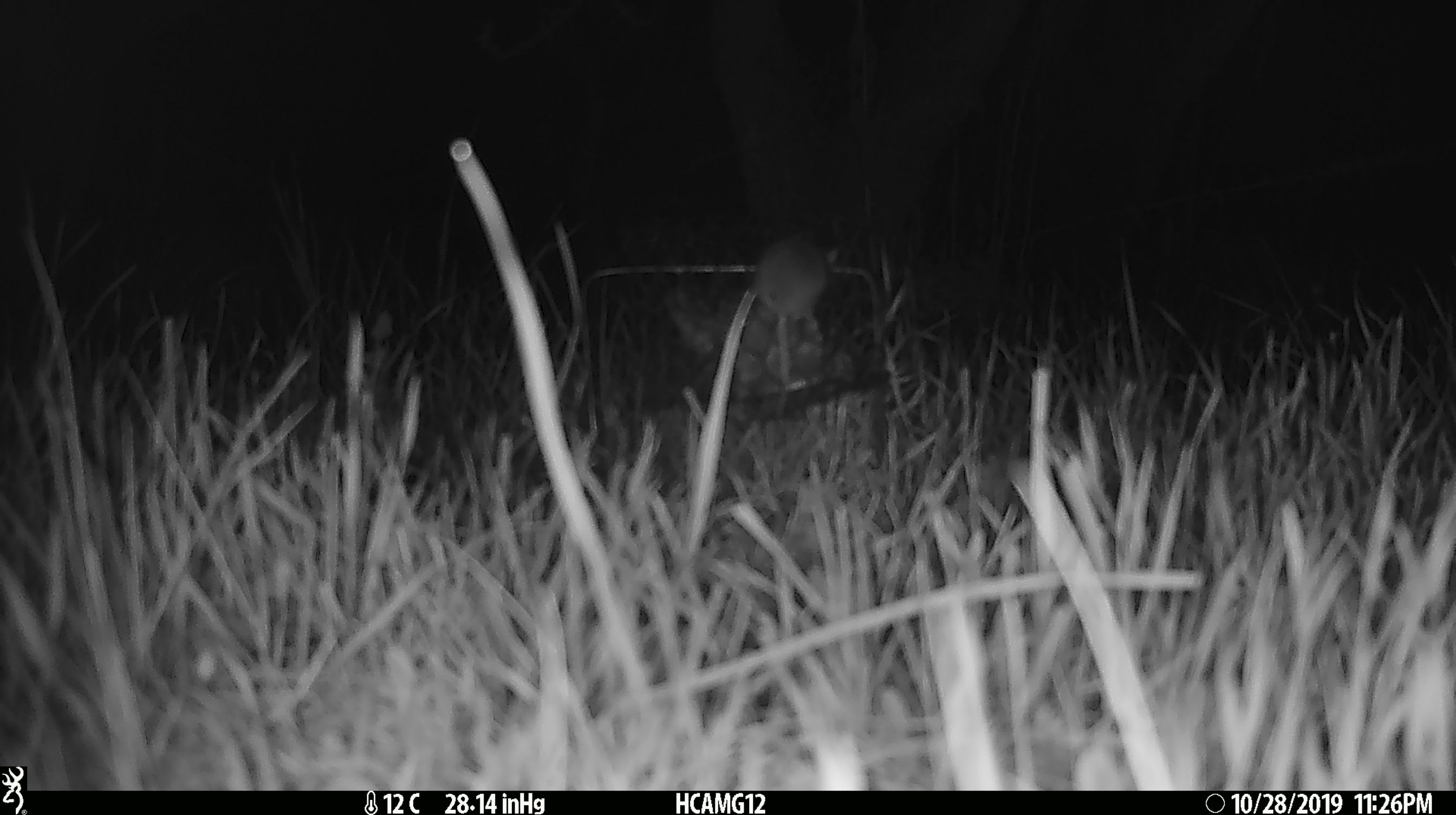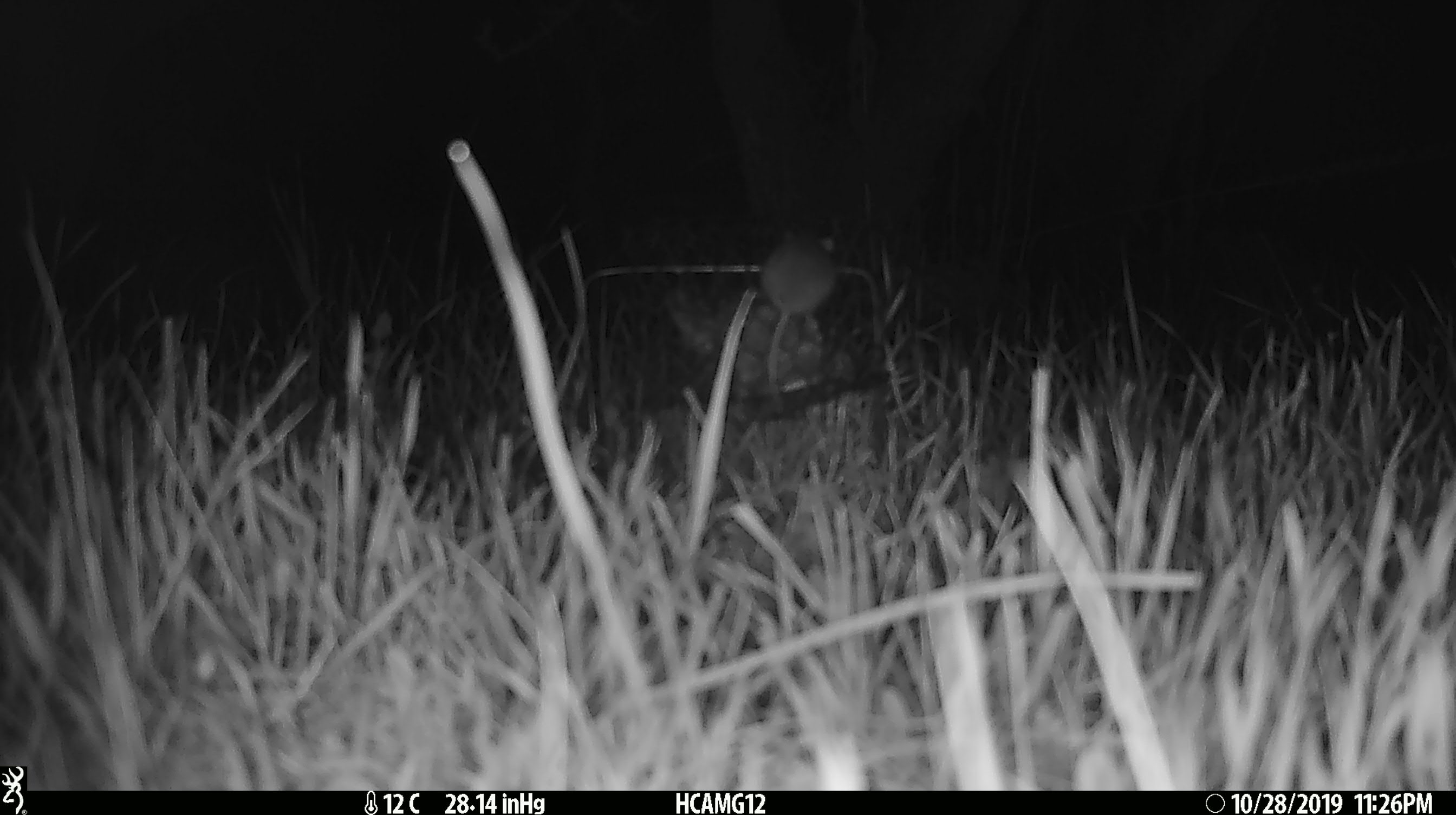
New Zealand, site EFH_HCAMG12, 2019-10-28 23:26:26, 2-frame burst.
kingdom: Animalia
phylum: Chordata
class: Mammalia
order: Rodentia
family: Muridae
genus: Mus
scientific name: Mus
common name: mouse